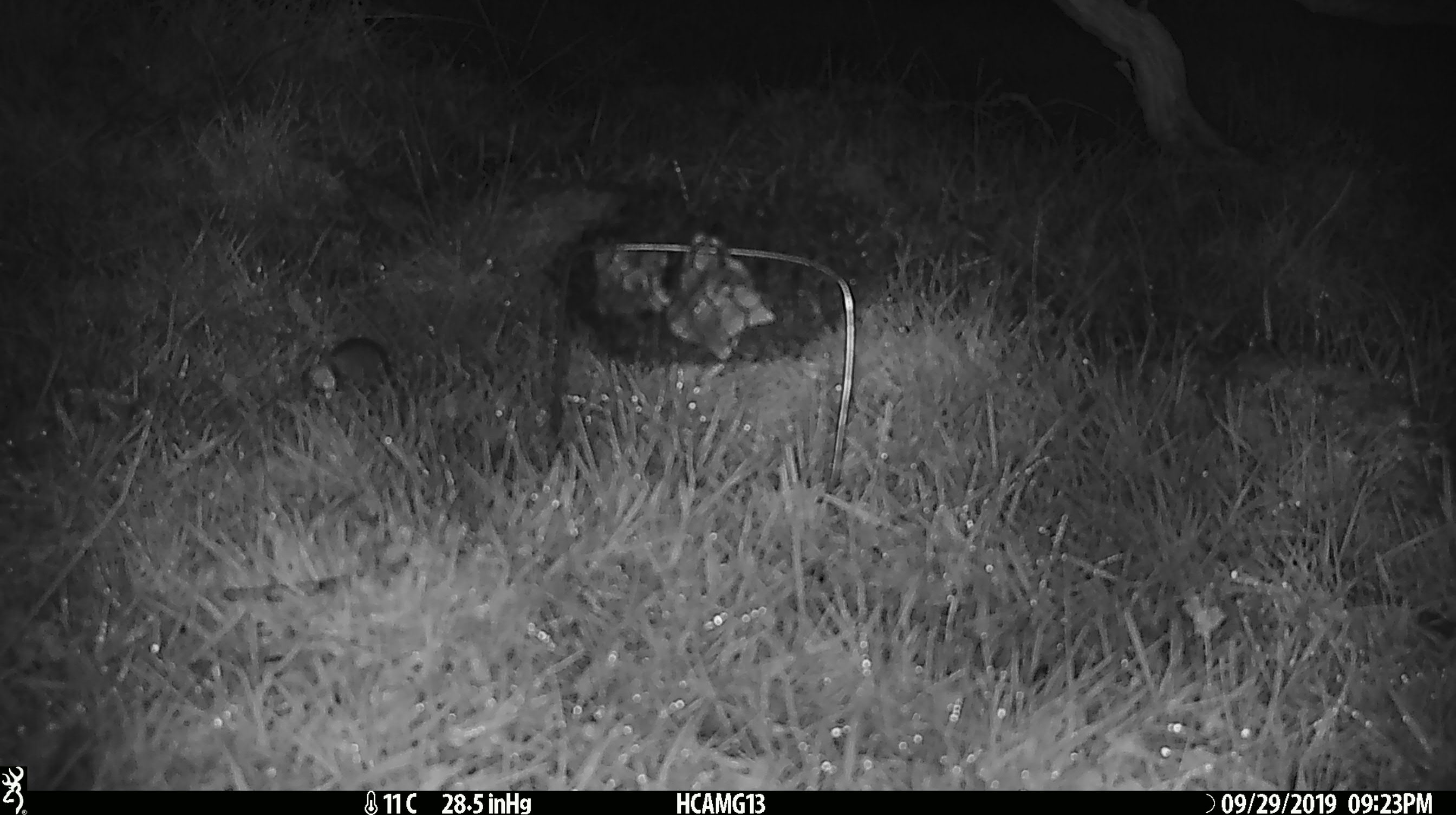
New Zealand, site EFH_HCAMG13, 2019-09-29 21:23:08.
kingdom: Animalia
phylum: Chordata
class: Mammalia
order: Rodentia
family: Muridae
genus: Mus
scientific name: Mus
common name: mouse